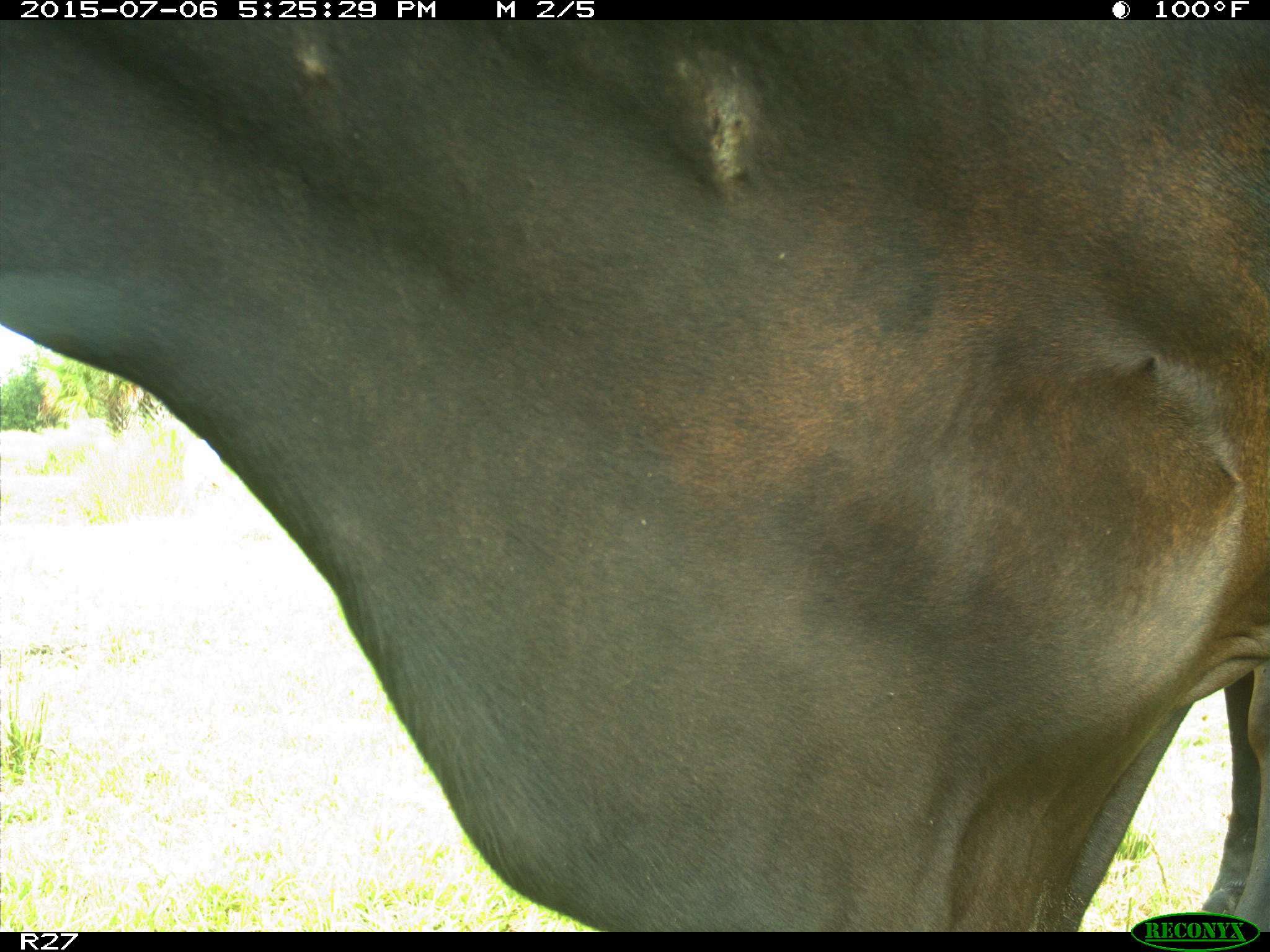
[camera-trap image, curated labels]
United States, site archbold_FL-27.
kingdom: Animalia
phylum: Chordata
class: Mammalia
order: Artiodactyla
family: Bovidae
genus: Bos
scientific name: Bos taurus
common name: domestic cow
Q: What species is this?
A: Bos taurus (domestic cow).